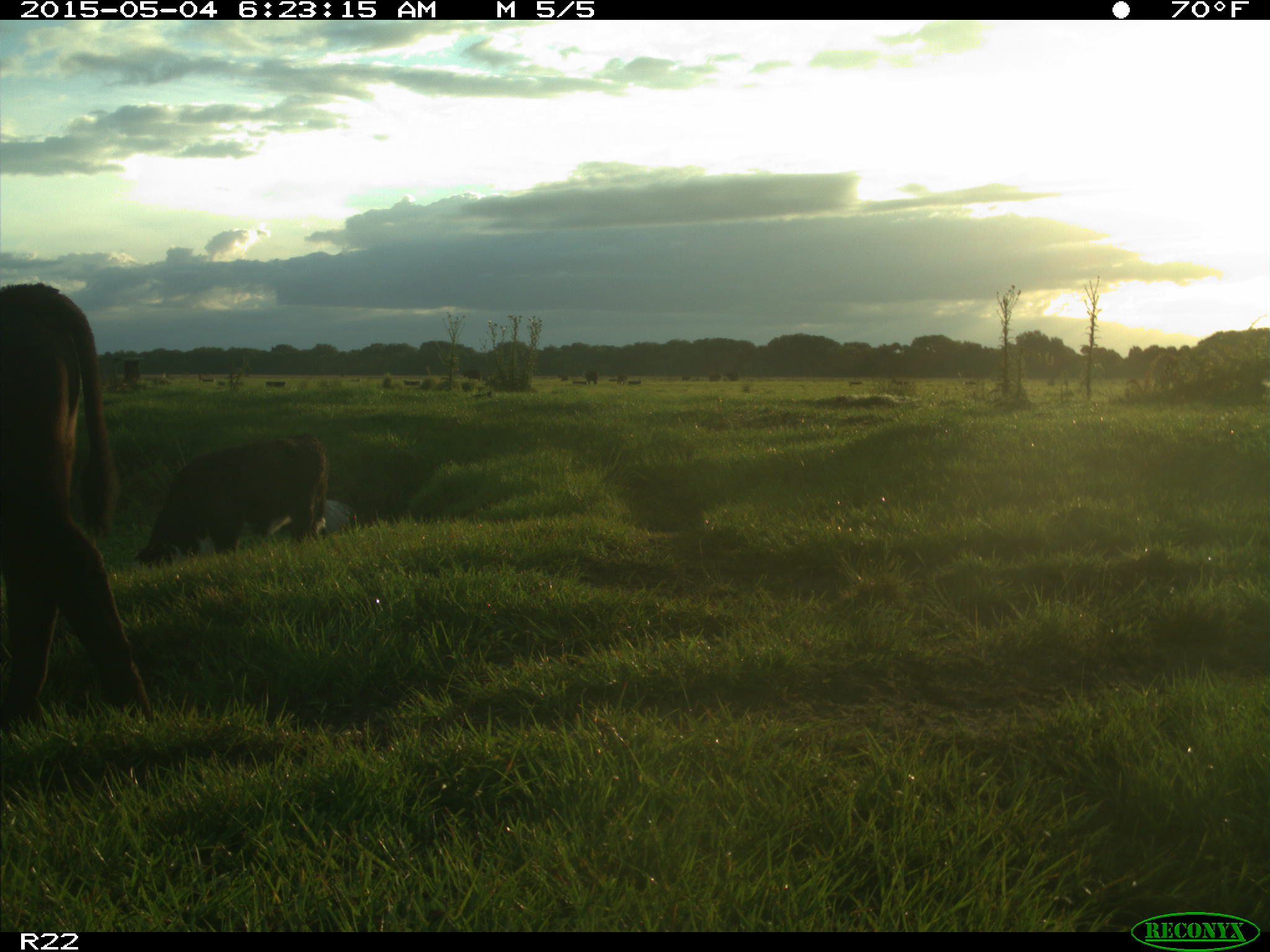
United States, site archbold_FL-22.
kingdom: Animalia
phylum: Chordata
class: Mammalia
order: Artiodactyla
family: Bovidae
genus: Bos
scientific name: Bos taurus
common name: domestic cow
Bos taurus (domestic cow).